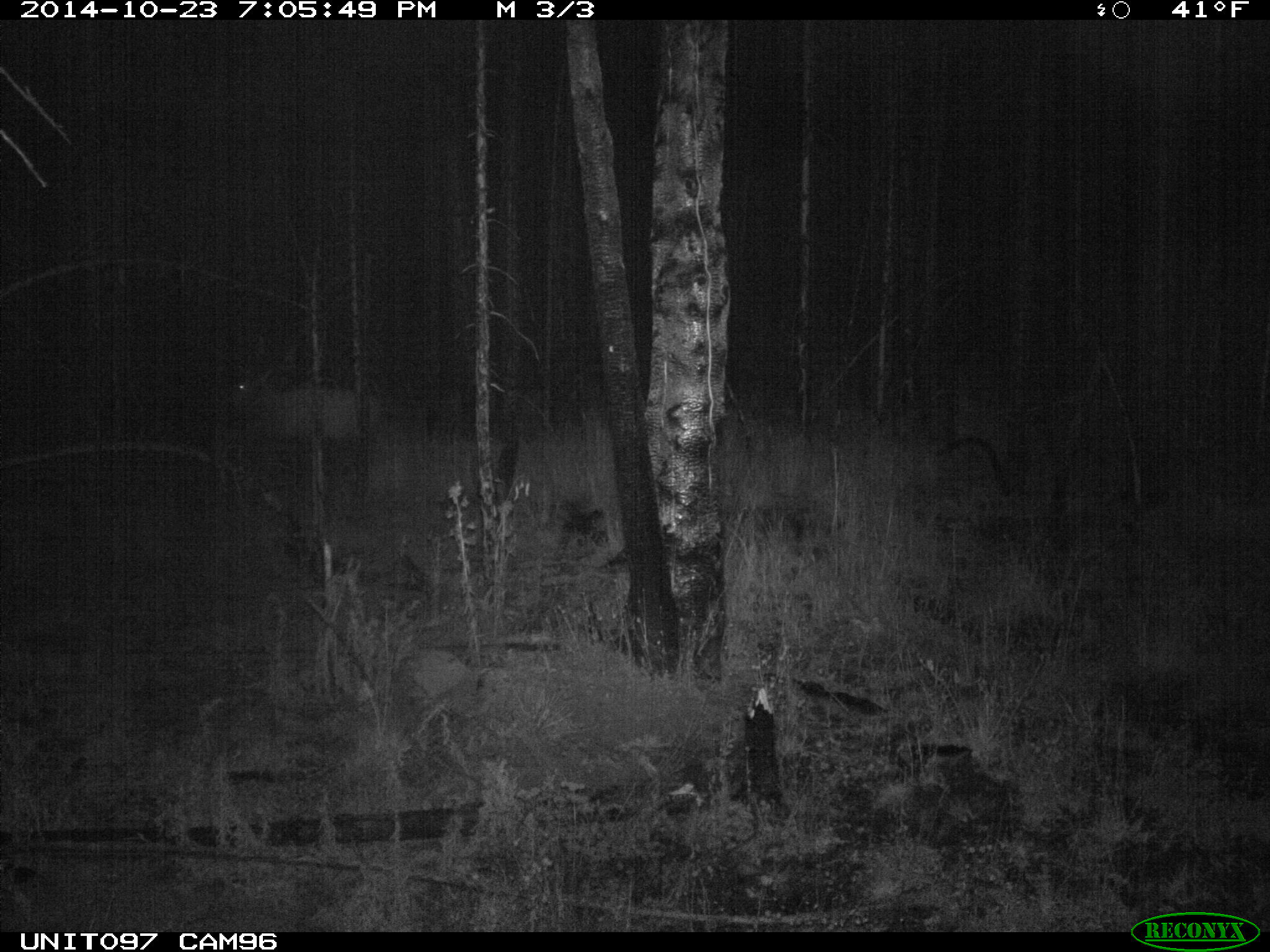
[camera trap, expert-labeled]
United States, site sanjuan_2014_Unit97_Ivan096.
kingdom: Animalia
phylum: Chordata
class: Mammalia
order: Artiodactyla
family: Cervidae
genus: Cervus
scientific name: Cervus elaphus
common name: red deer